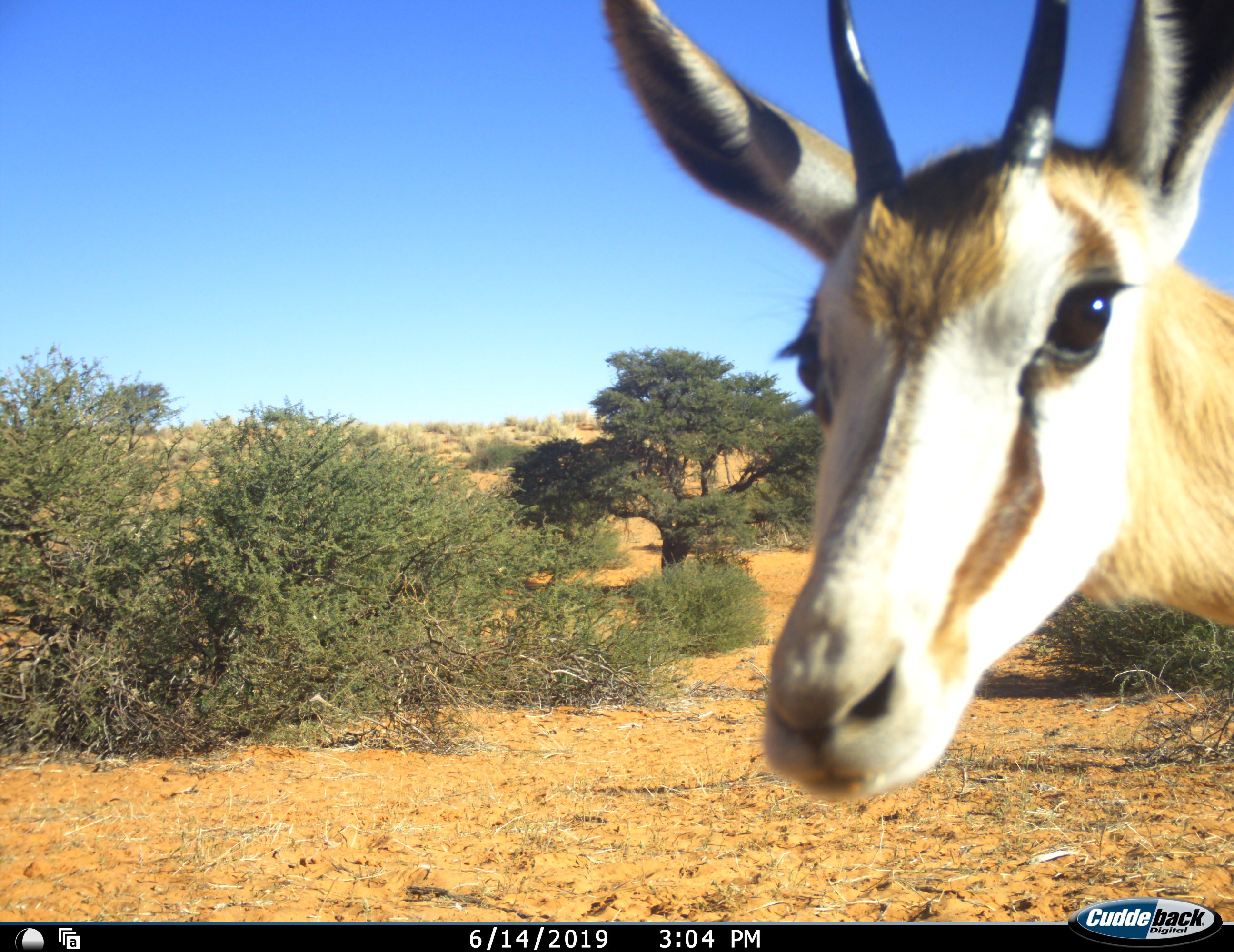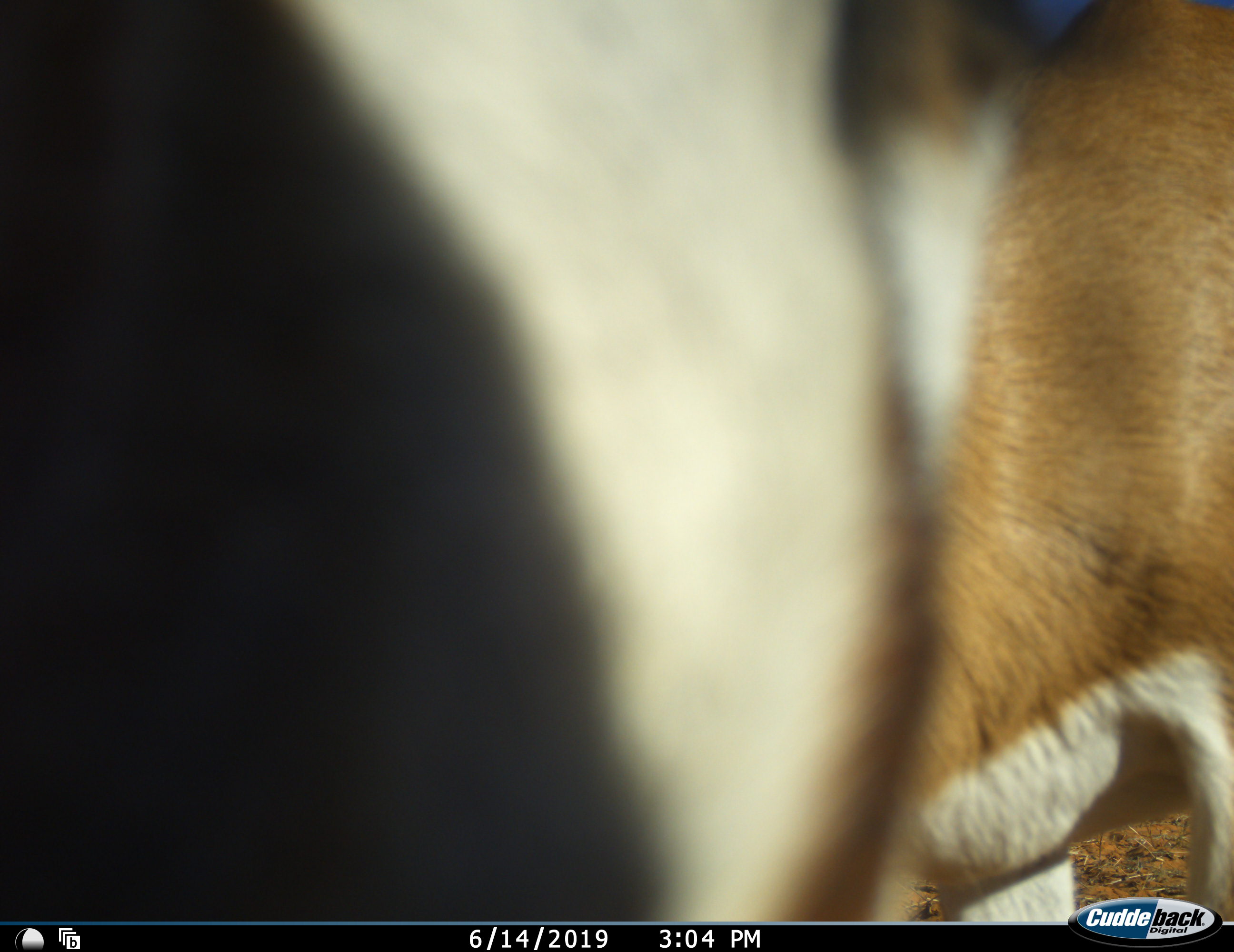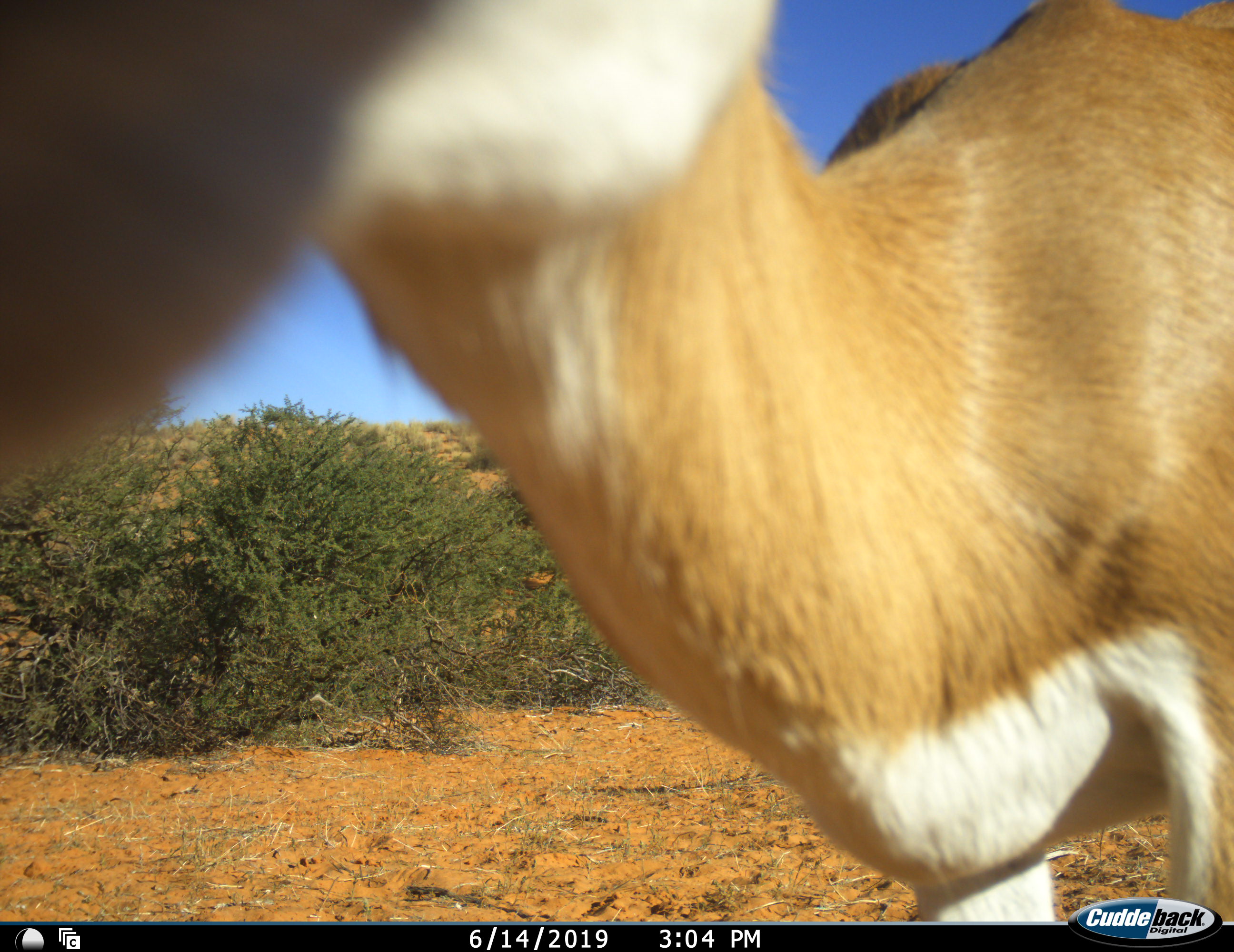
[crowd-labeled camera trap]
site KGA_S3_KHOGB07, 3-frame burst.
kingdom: Animalia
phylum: Chordata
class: Mammalia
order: Artiodactyla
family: Bovidae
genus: Antidorcas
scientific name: Antidorcas marsupialis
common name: springbok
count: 1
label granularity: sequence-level